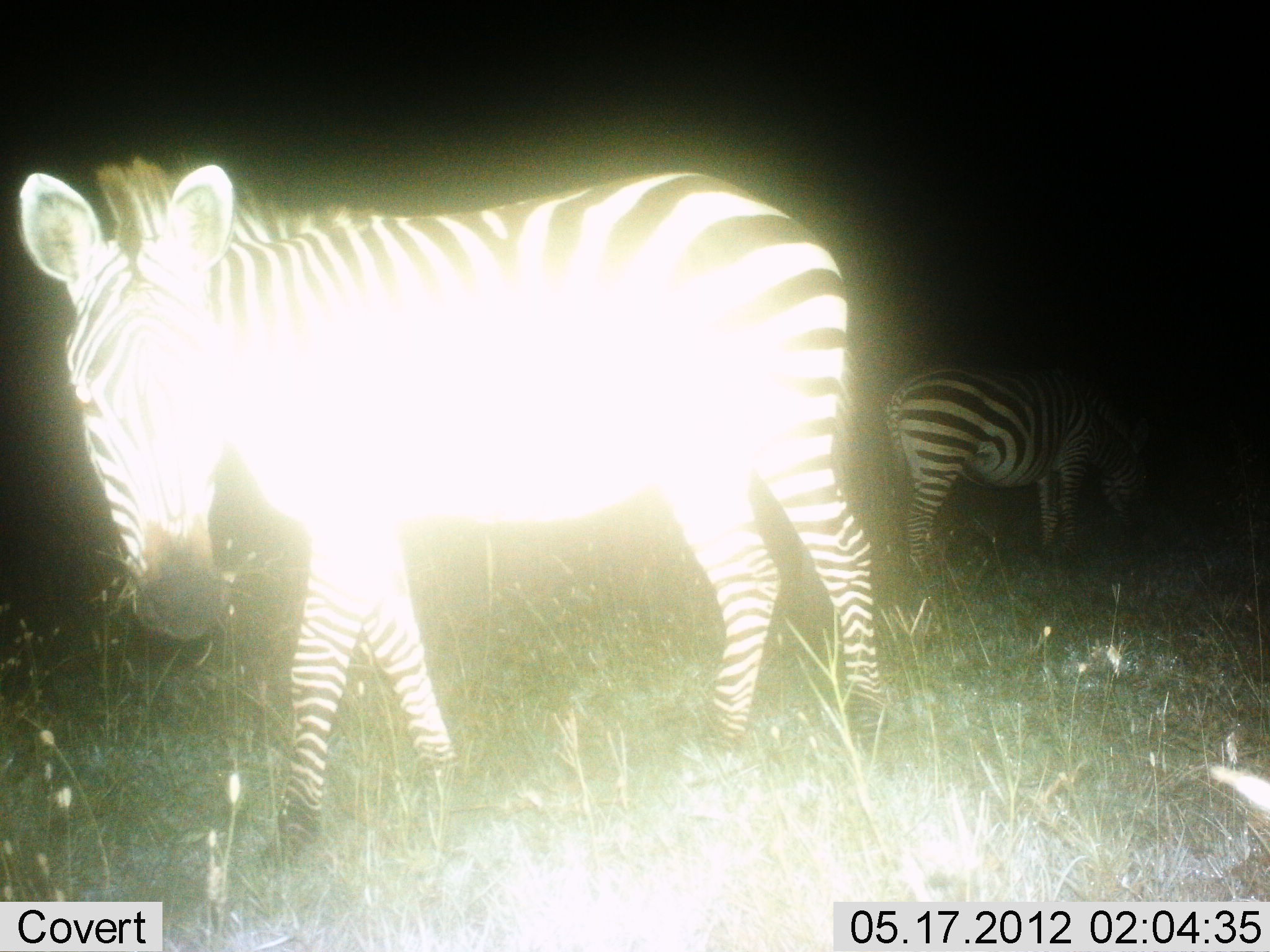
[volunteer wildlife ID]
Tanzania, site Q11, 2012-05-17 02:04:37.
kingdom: Animalia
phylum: Chordata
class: Mammalia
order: Perissodactyla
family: Equidae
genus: Equus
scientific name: Equus quagga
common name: plains zebra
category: zebra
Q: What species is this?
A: Zebra (plains zebra) (Equus quagga).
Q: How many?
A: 2.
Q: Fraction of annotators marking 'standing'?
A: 90%.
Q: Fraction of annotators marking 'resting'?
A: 0%.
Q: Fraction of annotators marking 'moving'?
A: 20%.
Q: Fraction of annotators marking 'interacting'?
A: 0%.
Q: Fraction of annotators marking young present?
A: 0%.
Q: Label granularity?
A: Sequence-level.